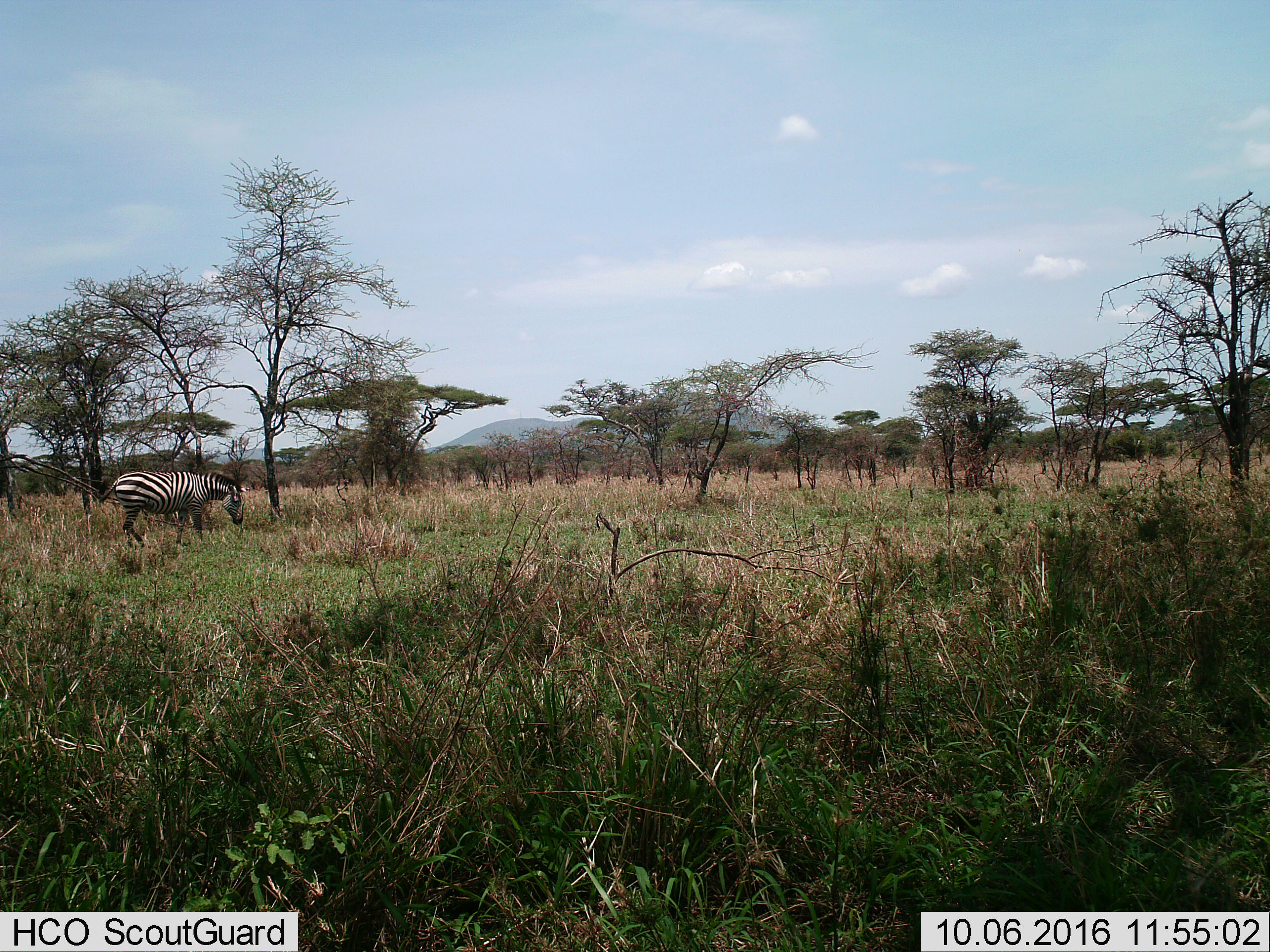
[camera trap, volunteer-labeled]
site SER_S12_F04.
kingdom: Animalia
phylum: Chordata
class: Mammalia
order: Perissodactyla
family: Equidae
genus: Equus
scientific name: Equus quagga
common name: plains zebra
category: zebraplains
Zebraplains (plains zebra) (Equus quagga), count 1. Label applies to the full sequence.